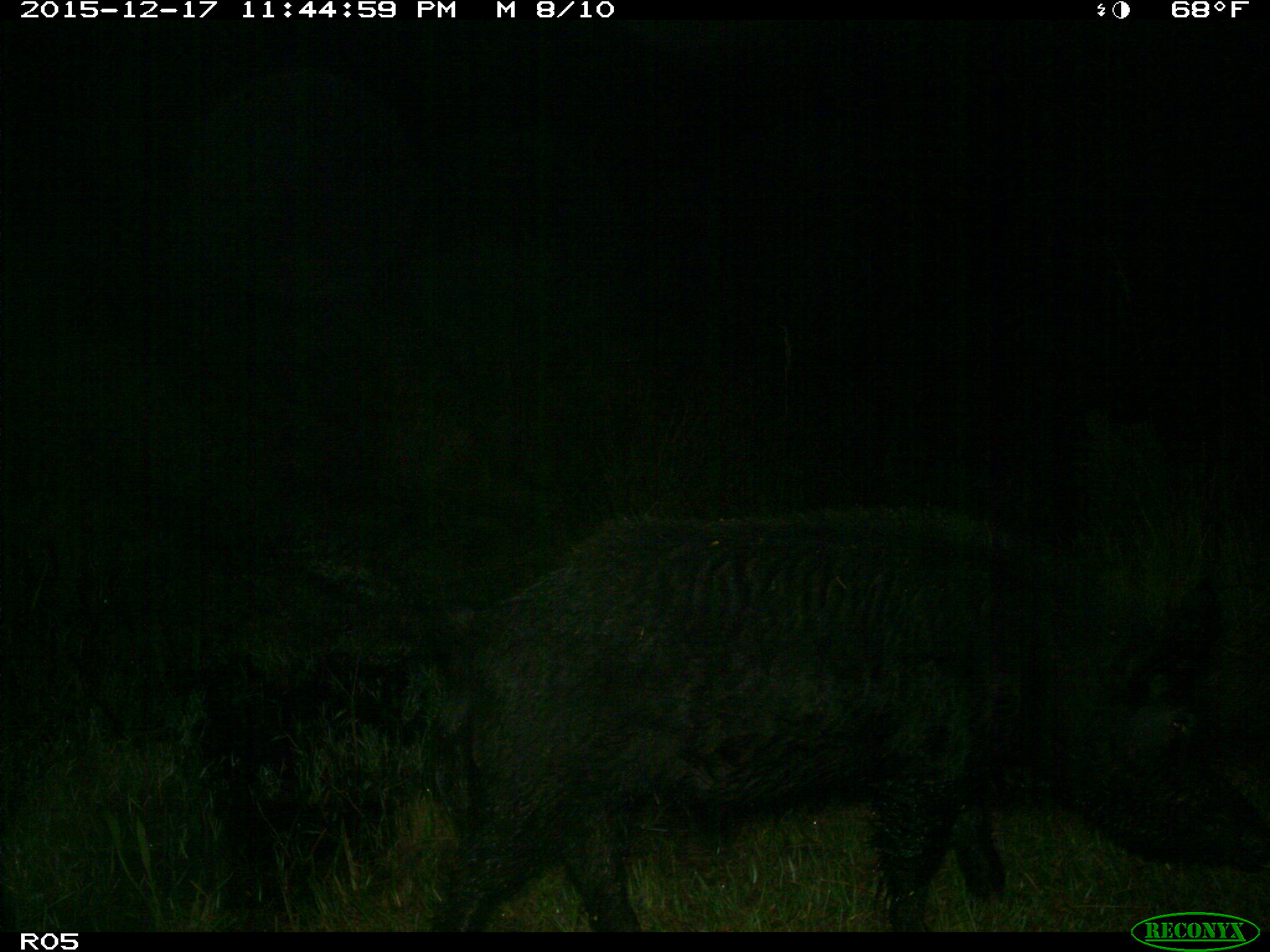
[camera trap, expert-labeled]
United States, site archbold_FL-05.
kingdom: Animalia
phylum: Chordata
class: Mammalia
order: Artiodactyla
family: Suidae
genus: Sus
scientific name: Sus scrofa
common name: wild boar